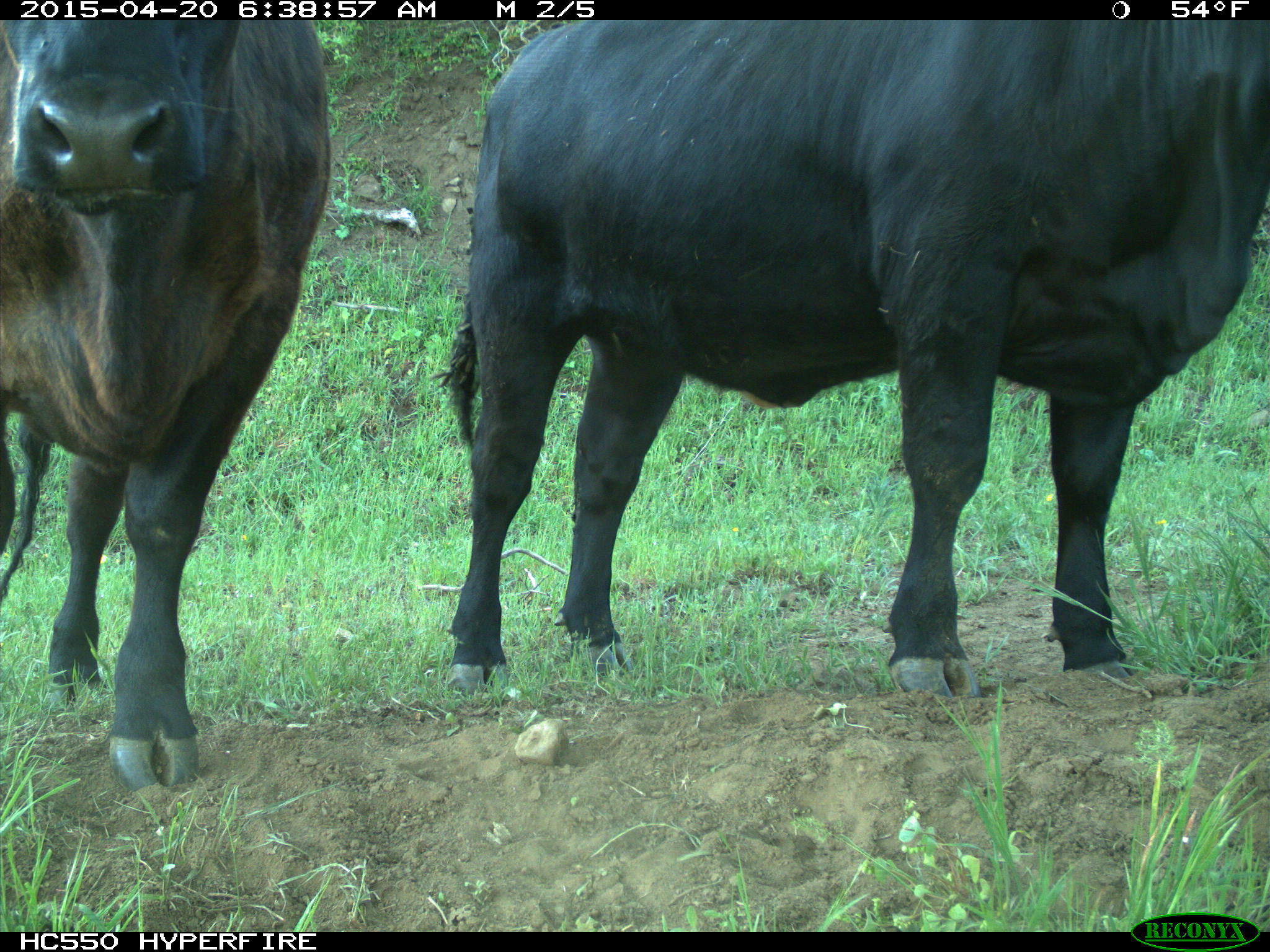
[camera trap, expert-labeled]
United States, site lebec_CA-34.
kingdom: Animalia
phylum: Chordata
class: Mammalia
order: Artiodactyla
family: Bovidae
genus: Bos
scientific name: Bos taurus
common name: domestic cow